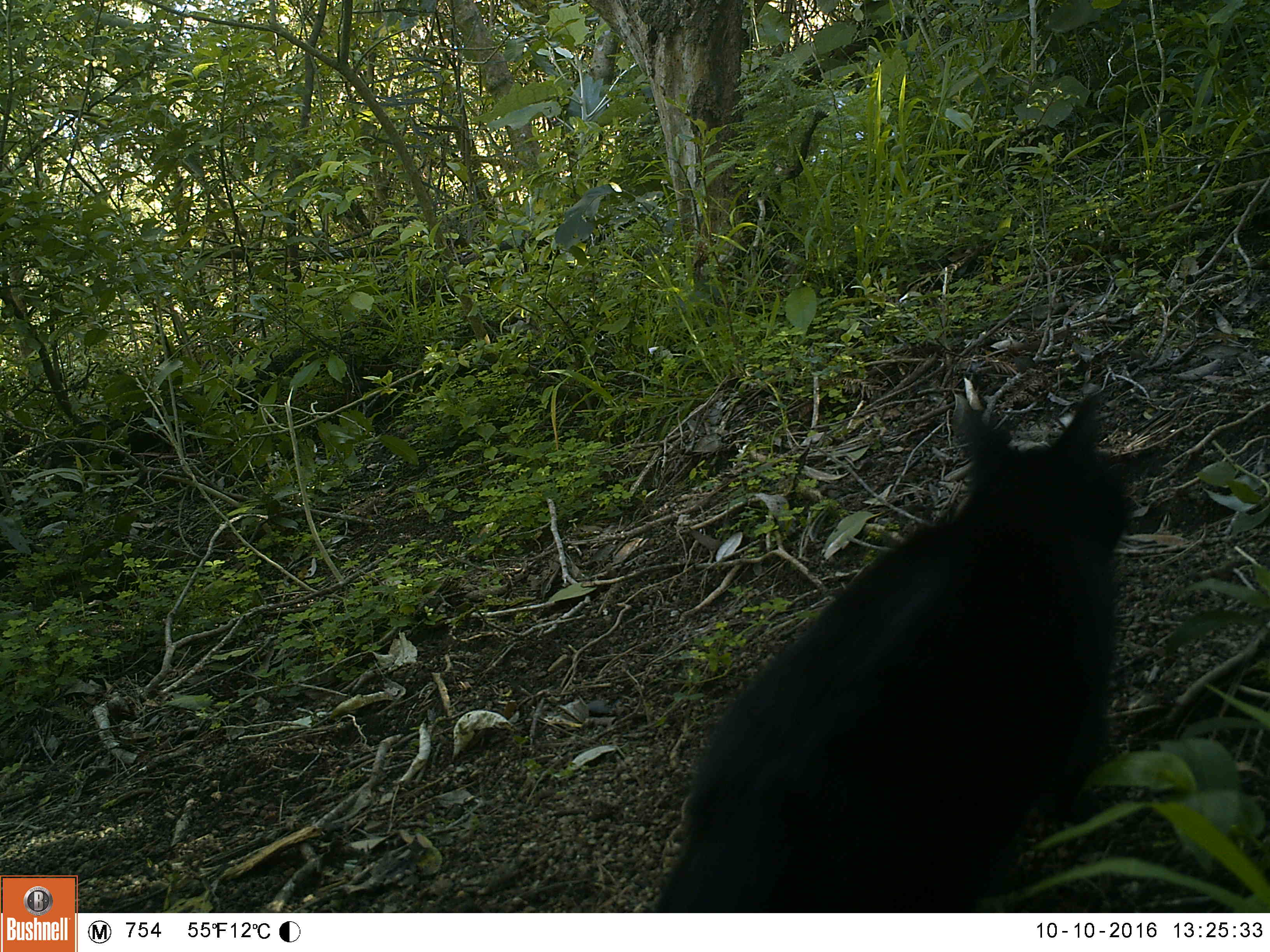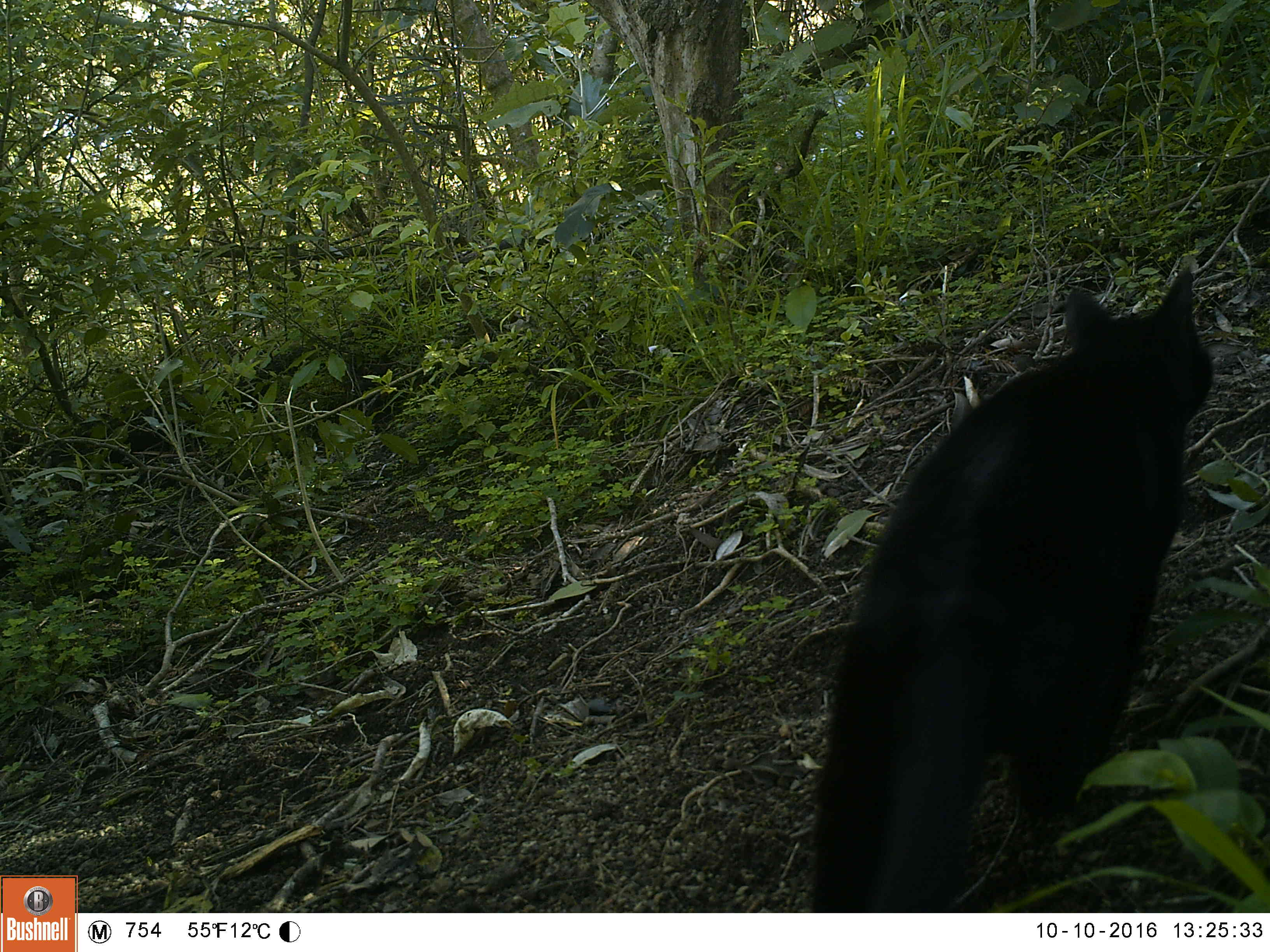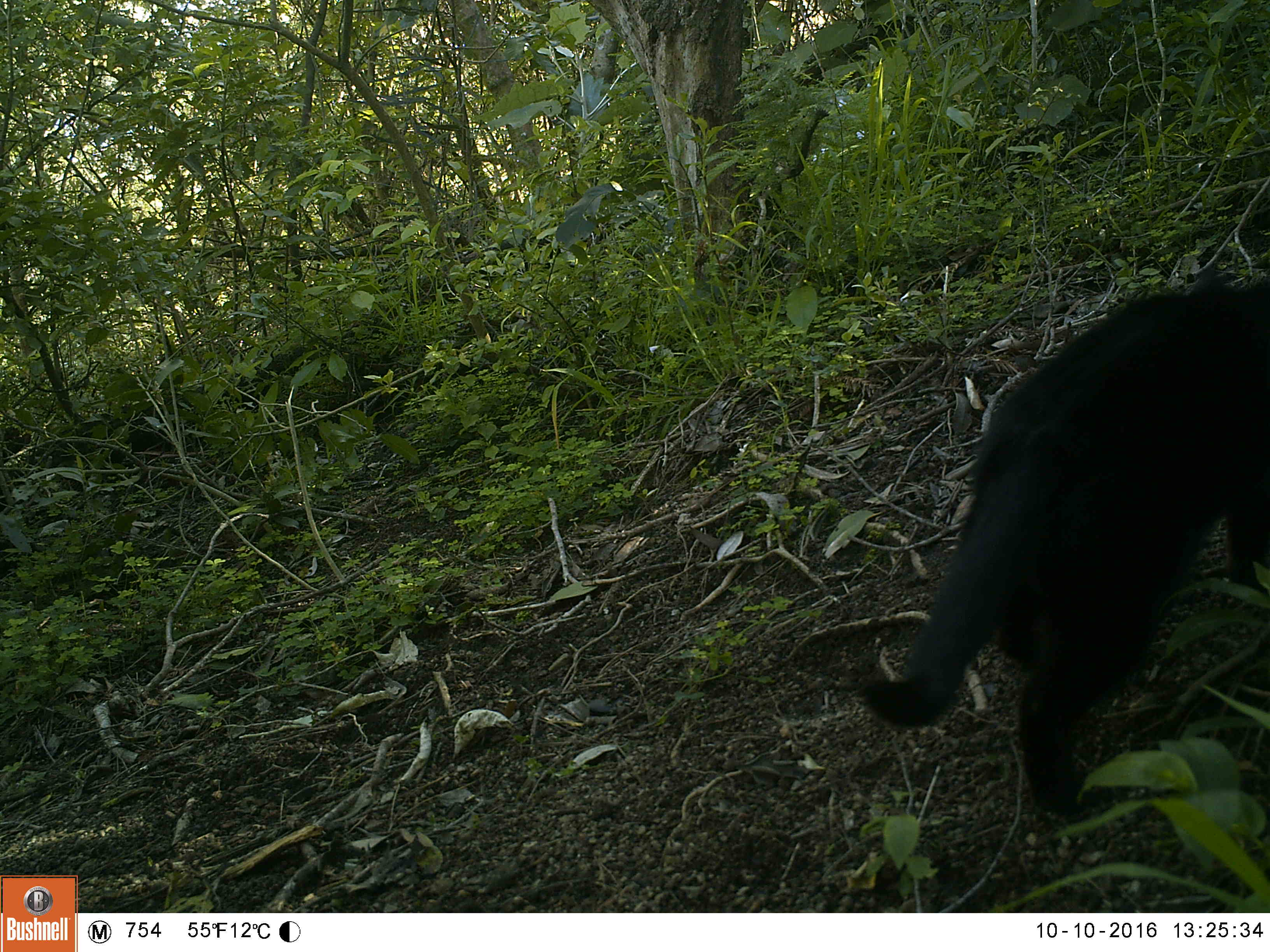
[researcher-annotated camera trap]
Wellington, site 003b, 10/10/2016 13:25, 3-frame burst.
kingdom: Animalia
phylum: Chordata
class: Mammalia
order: Carnivora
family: Felidae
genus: Felis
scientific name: Felis catus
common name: cat